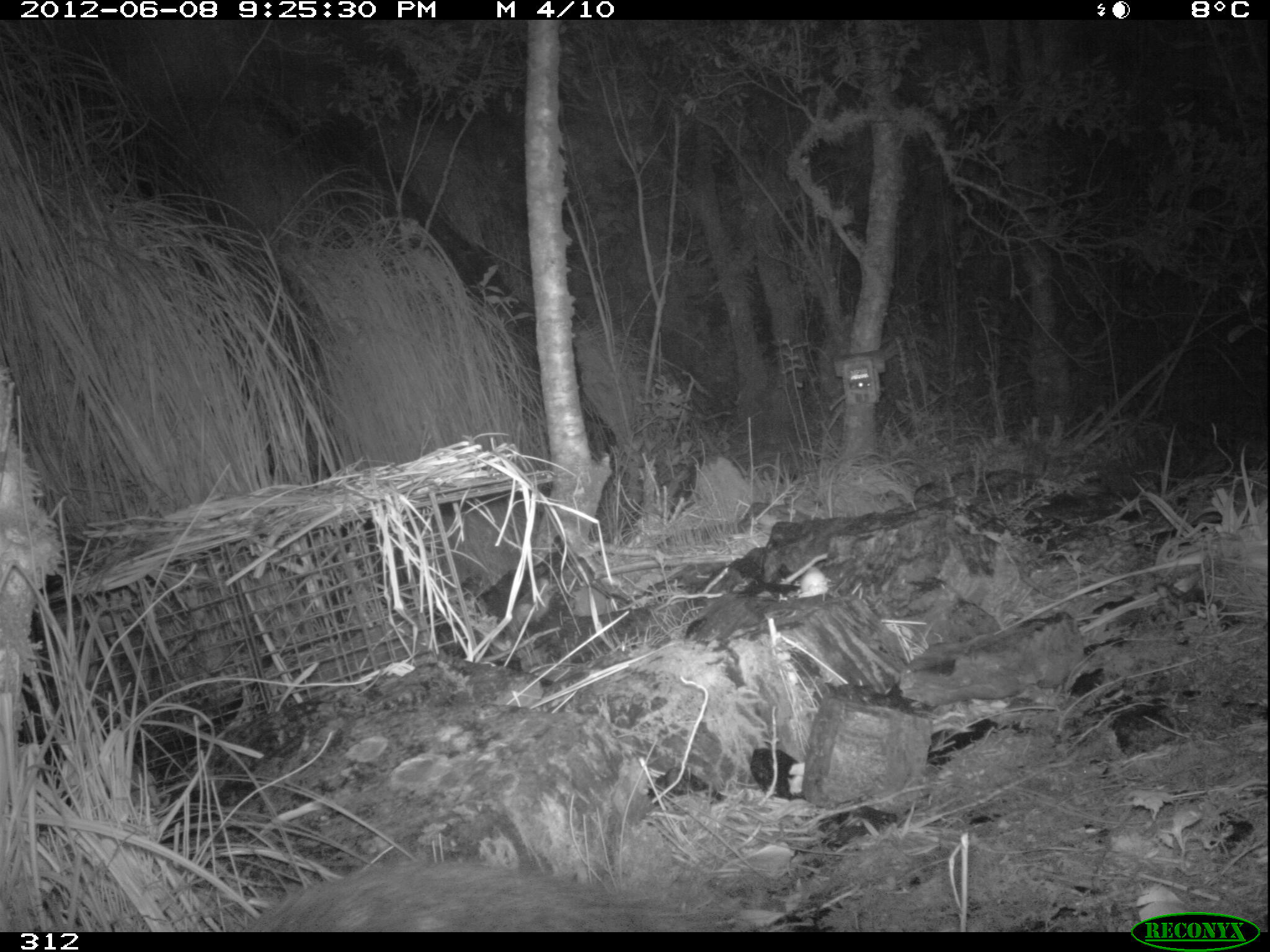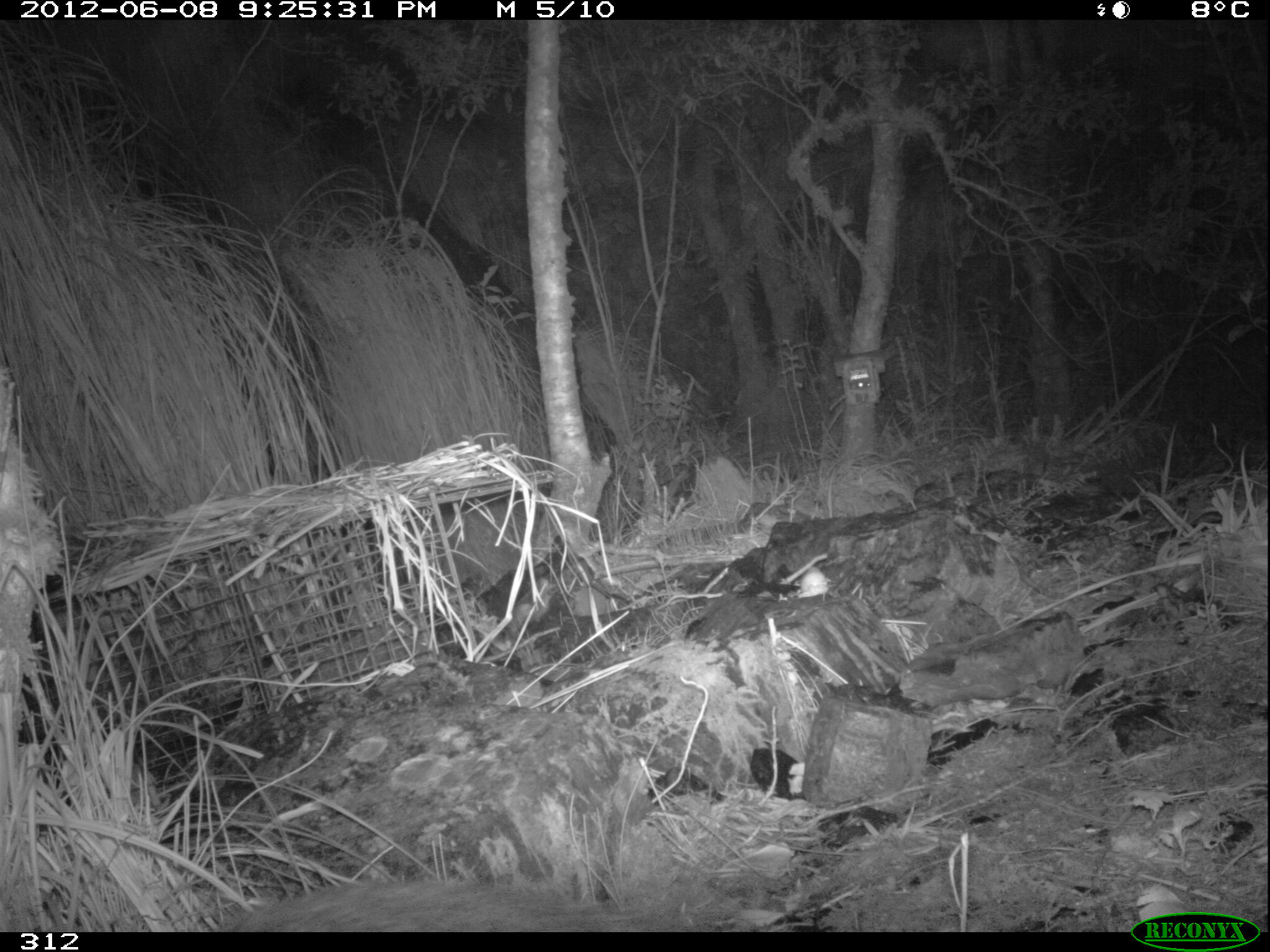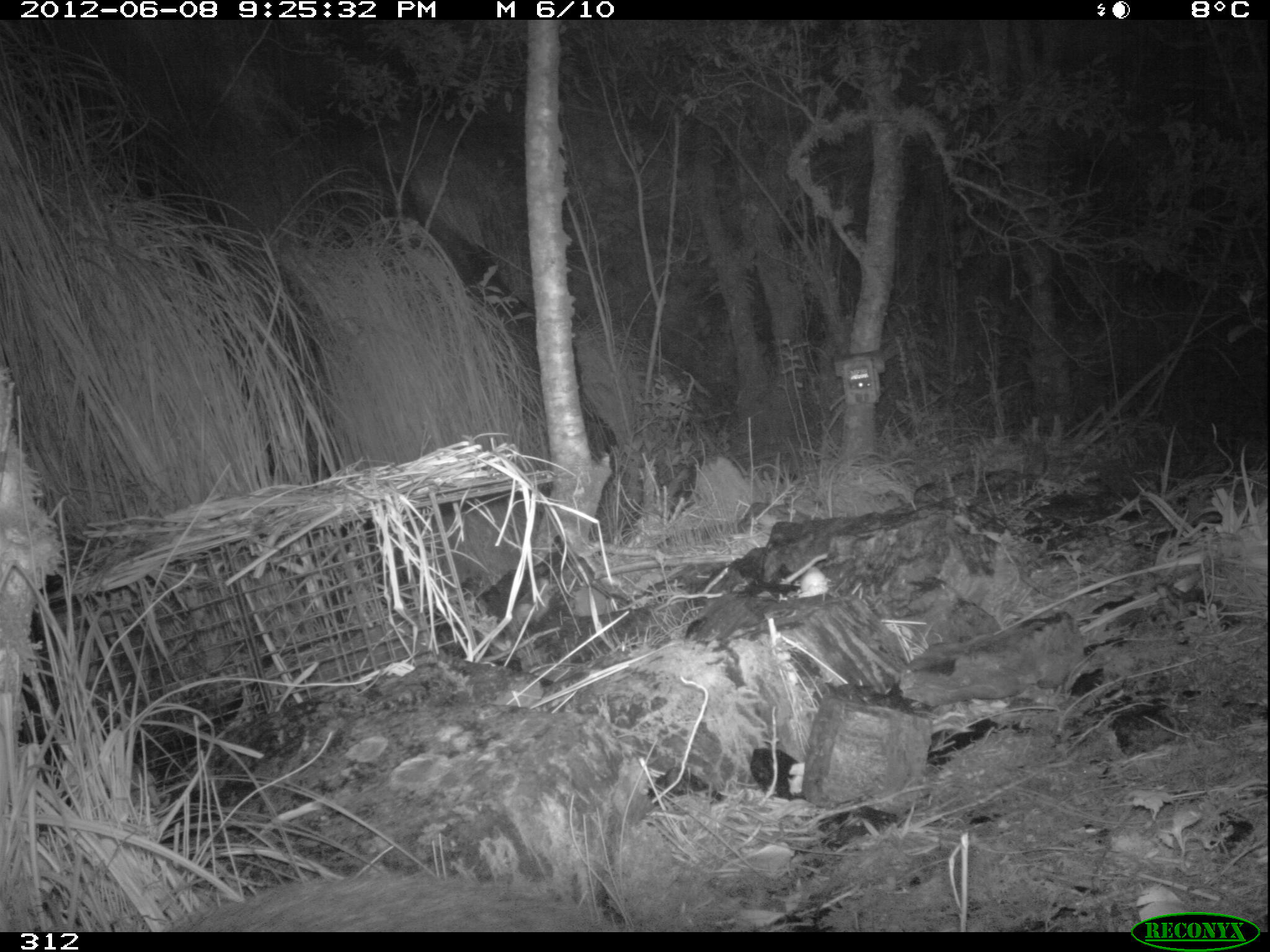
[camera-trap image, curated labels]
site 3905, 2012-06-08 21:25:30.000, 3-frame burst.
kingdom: Animalia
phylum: Chordata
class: Mammalia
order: Rodentia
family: Cuniculidae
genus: Cuniculus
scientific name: Cuniculus taczanowskii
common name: mountain paca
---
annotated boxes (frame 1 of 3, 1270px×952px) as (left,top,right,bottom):
cuniculus taczanowskii: (234,857,757,932)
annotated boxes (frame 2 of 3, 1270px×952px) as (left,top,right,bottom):
cuniculus taczanowskii: (212,874,665,930)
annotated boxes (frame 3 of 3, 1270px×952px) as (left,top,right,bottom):
cuniculus taczanowskii: (159,867,615,932)